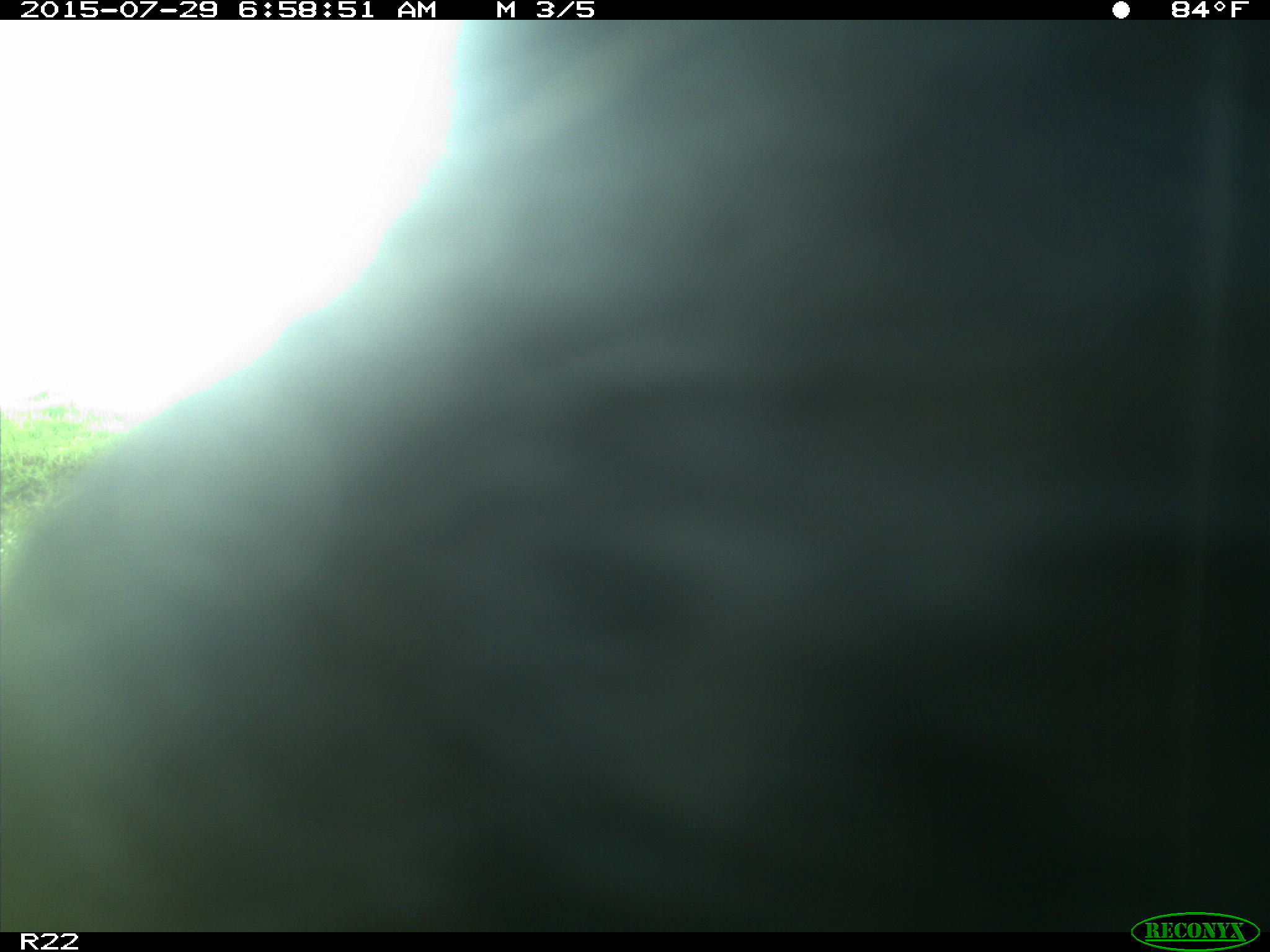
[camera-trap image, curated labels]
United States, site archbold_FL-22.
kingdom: Animalia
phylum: Chordata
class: Mammalia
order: Artiodactyla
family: Bovidae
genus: Bos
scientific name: Bos taurus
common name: domestic cow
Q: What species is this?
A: Bos taurus (domestic cow).